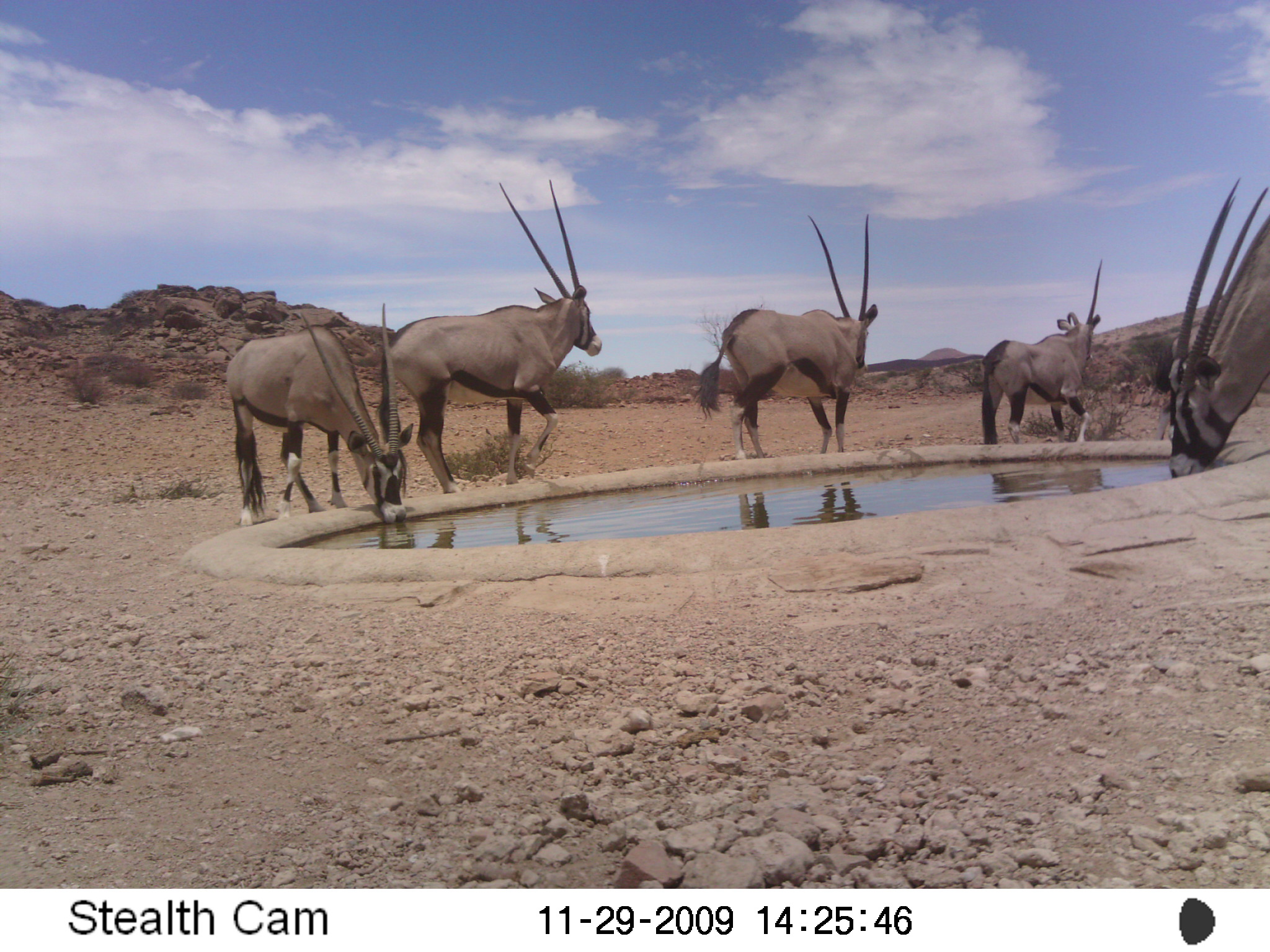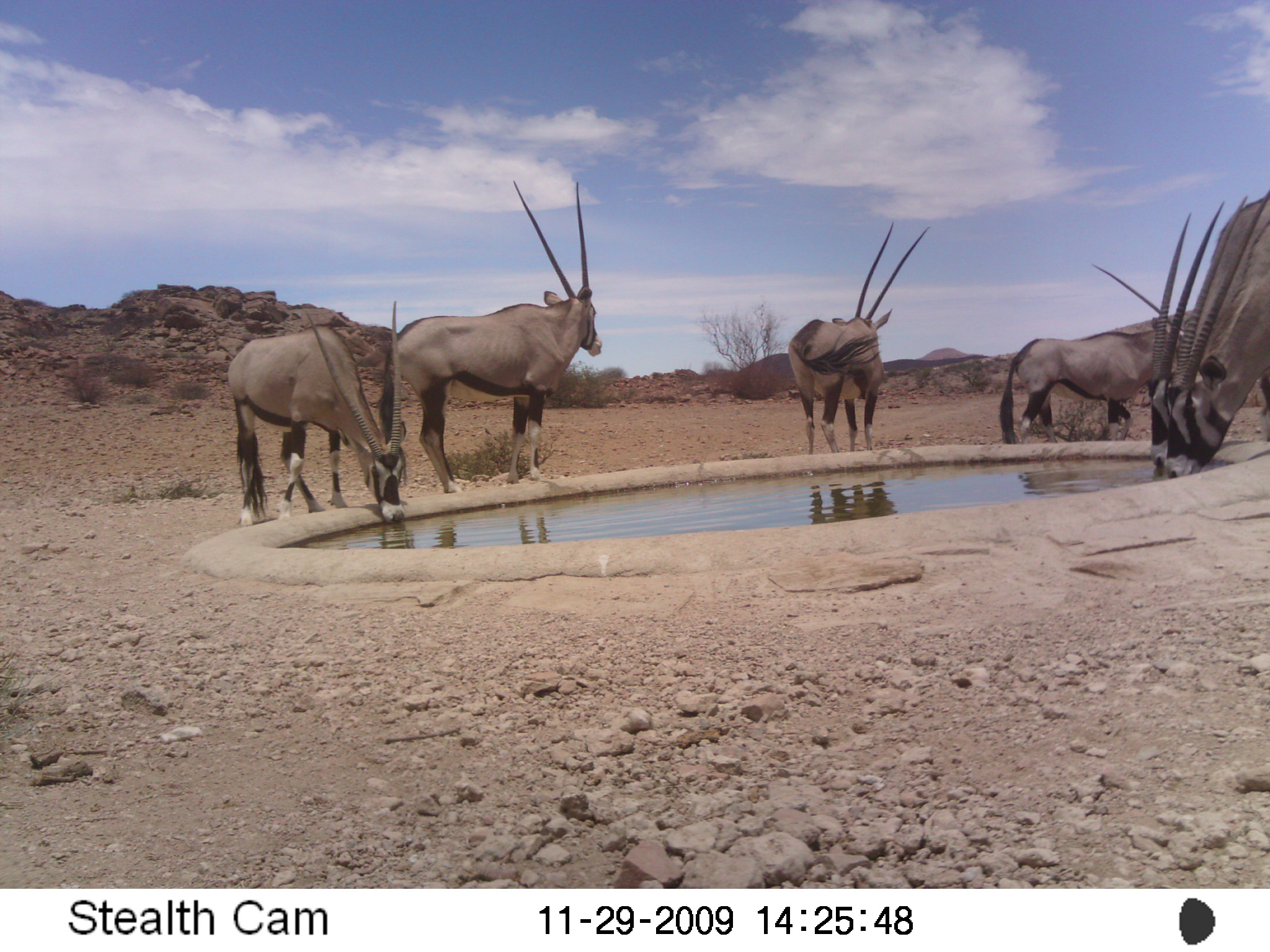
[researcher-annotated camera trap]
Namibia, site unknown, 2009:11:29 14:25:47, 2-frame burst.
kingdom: Animalia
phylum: Chordata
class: Mammalia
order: Artiodactyla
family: Bovidae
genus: Oryx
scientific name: Oryx gazella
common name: gemsbok